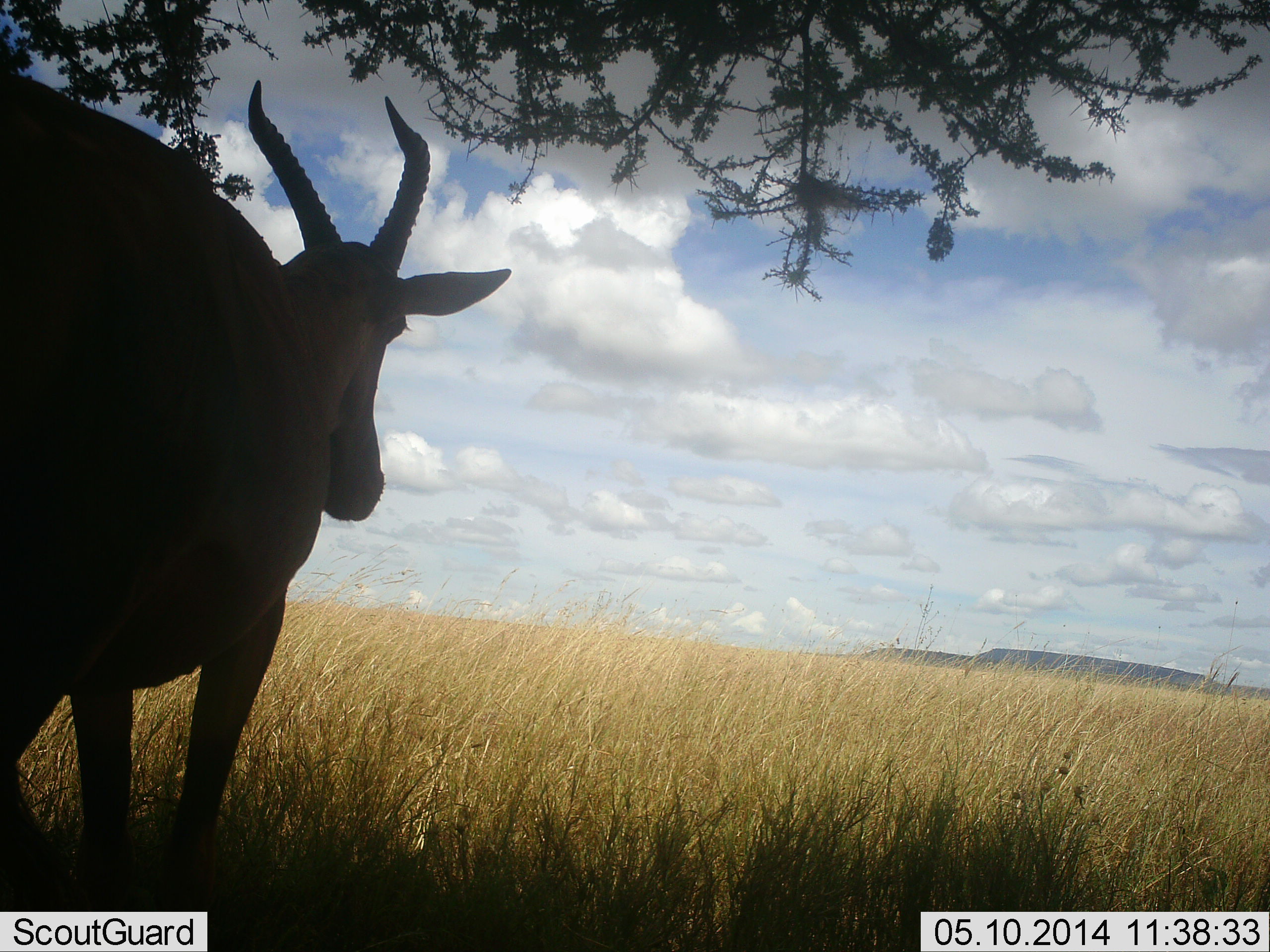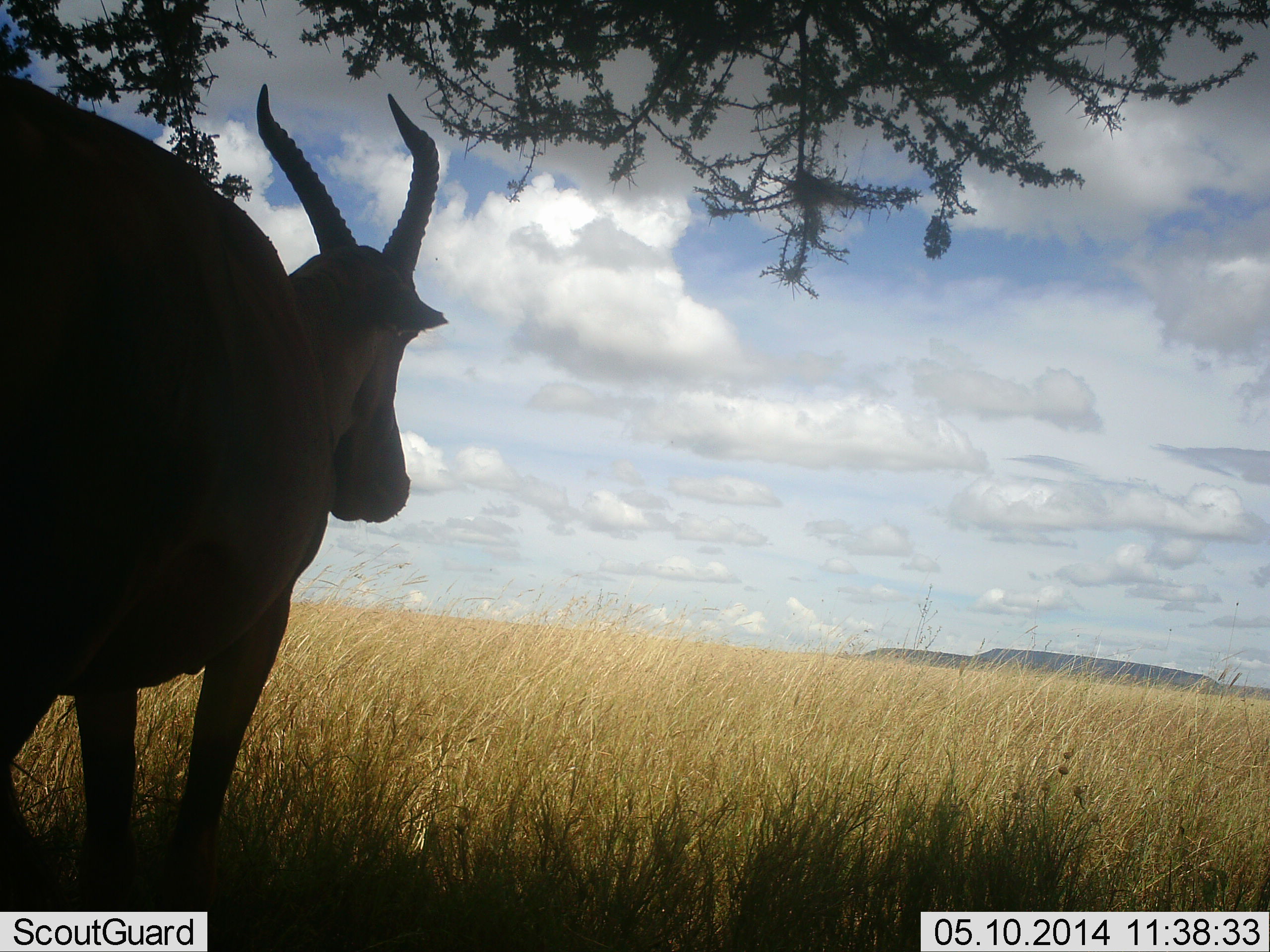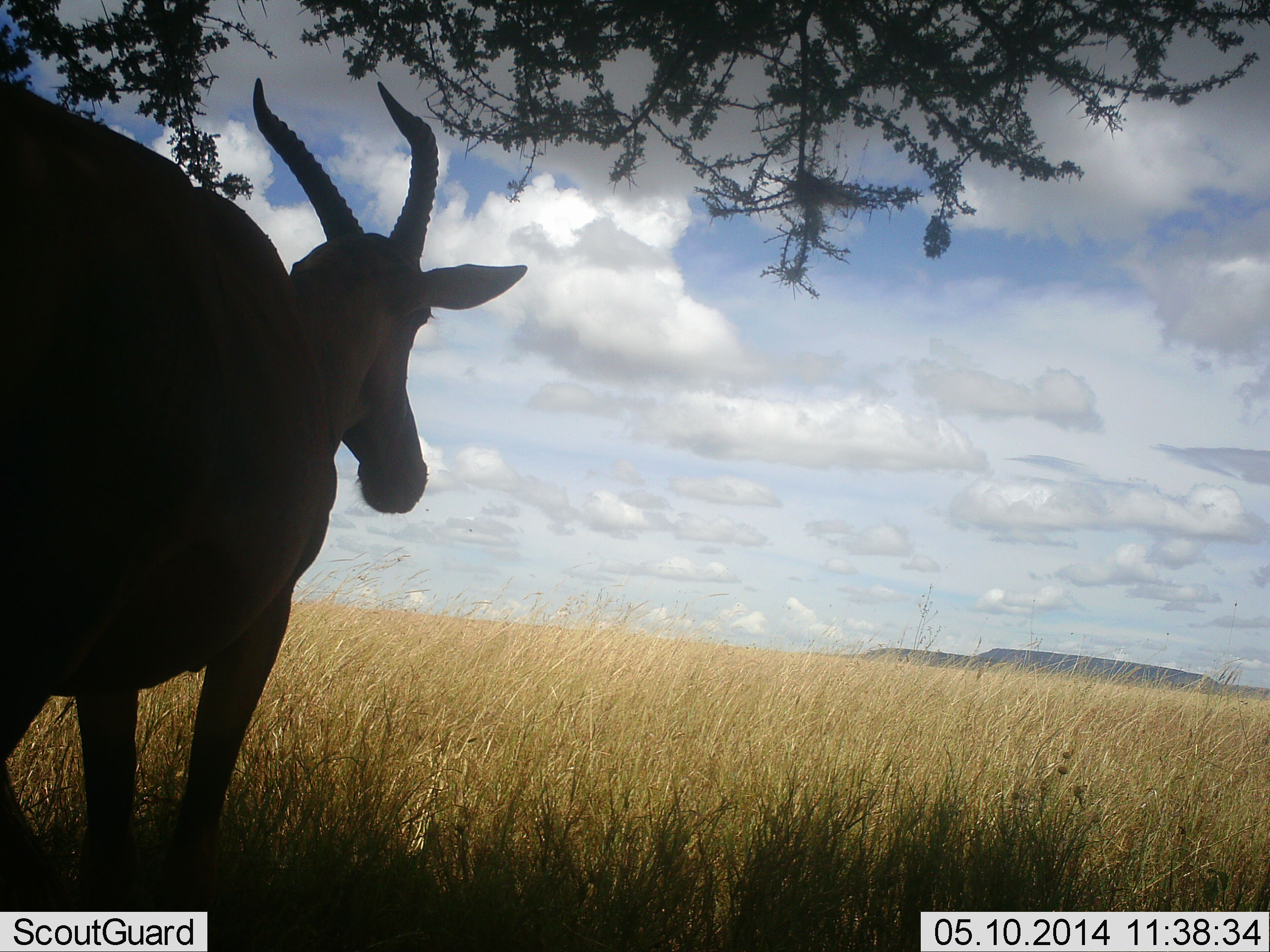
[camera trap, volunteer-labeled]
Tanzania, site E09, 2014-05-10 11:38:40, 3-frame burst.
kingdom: Animalia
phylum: Chordata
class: Mammalia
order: Artiodactyla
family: Bovidae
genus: Damaliscus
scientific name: Damaliscus lunatus jimela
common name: topi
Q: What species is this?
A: Topi (Damaliscus lunatus jimela).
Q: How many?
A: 1.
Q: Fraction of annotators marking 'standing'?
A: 100%.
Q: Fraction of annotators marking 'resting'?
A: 10%.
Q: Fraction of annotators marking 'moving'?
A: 0%.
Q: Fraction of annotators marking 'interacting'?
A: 0%.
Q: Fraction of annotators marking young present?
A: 0%.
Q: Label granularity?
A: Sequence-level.